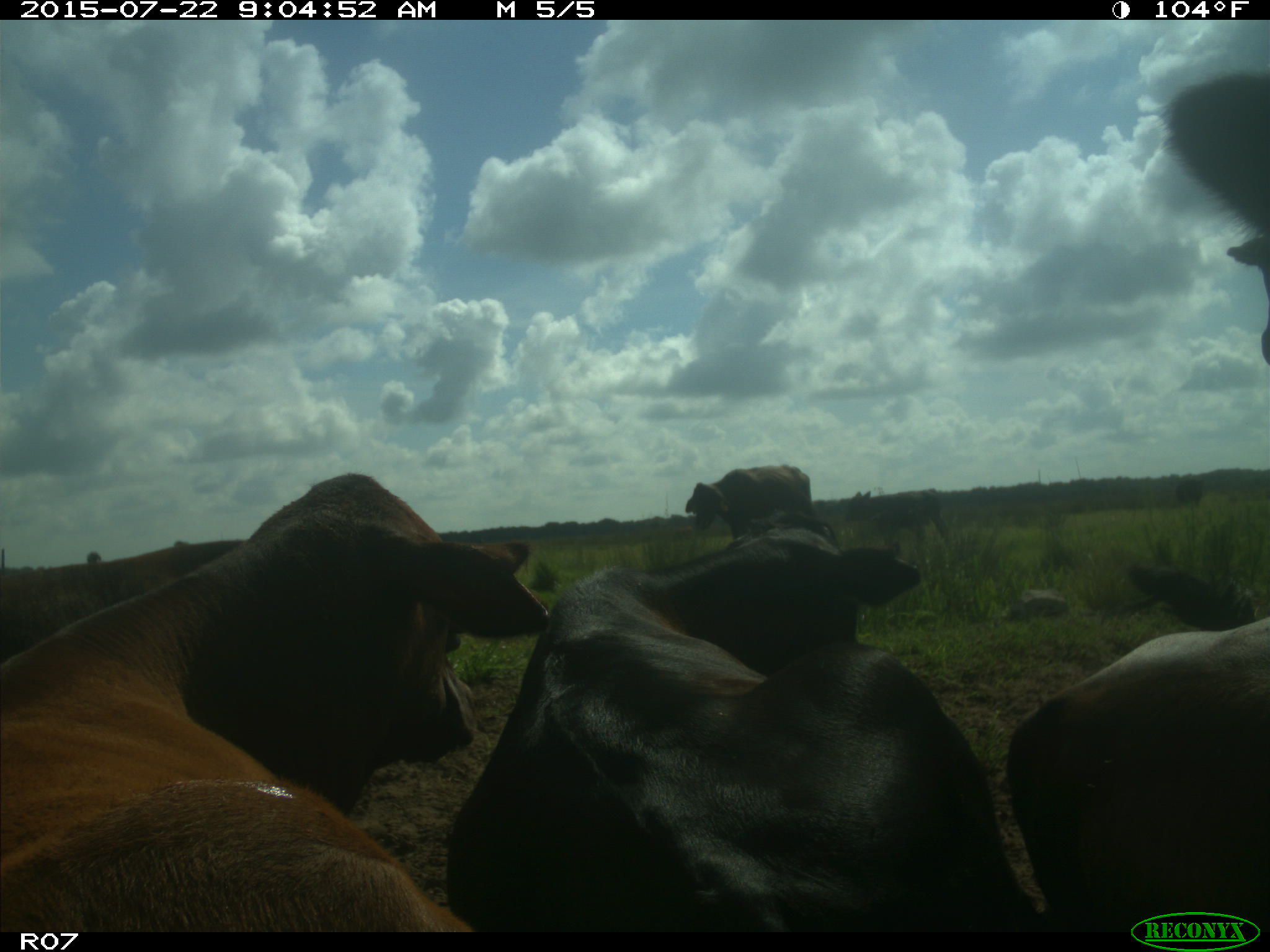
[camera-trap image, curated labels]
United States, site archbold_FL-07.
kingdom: Animalia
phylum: Chordata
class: Mammalia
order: Artiodactyla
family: Bovidae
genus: Bos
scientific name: Bos taurus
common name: domestic cow